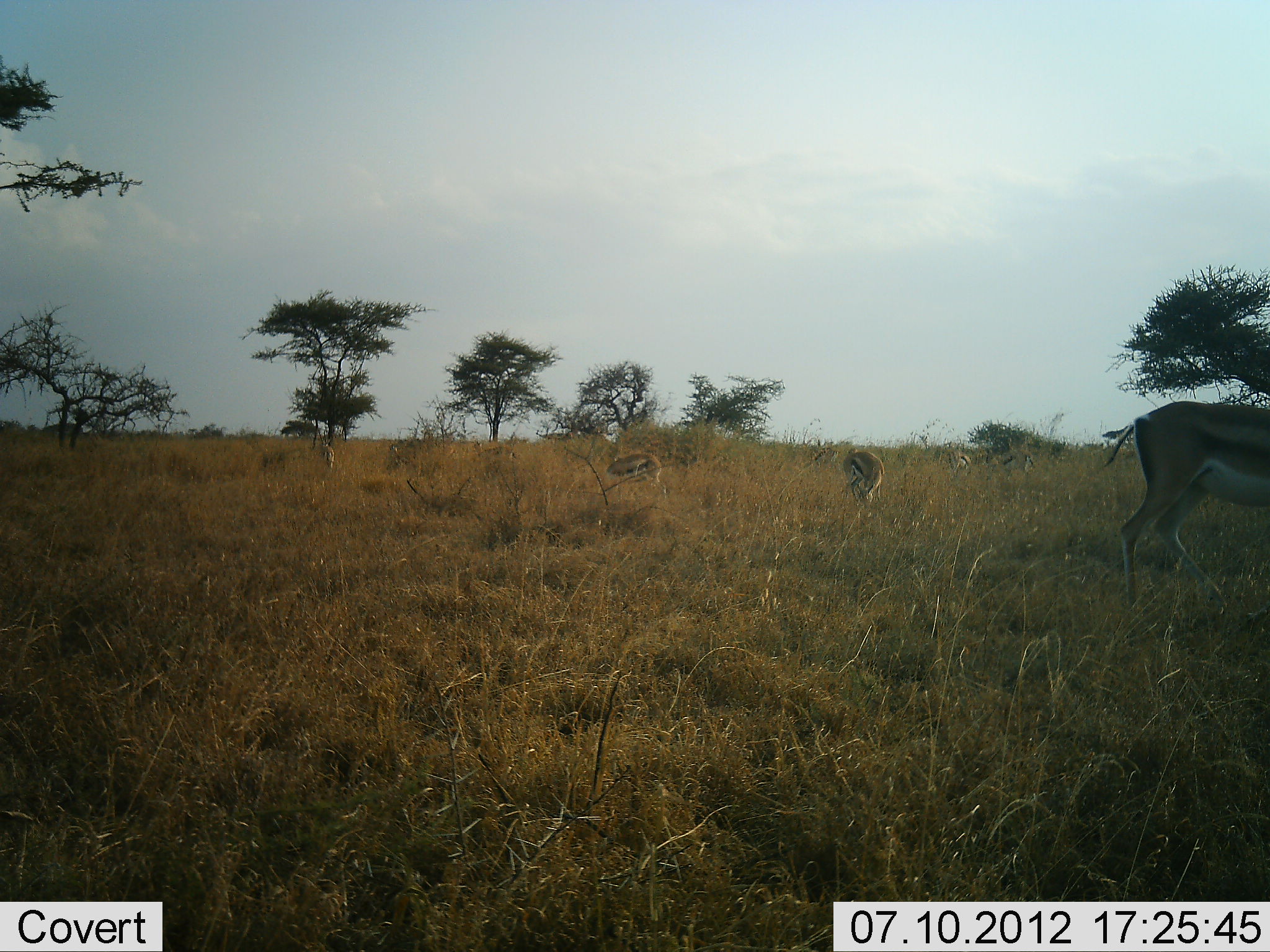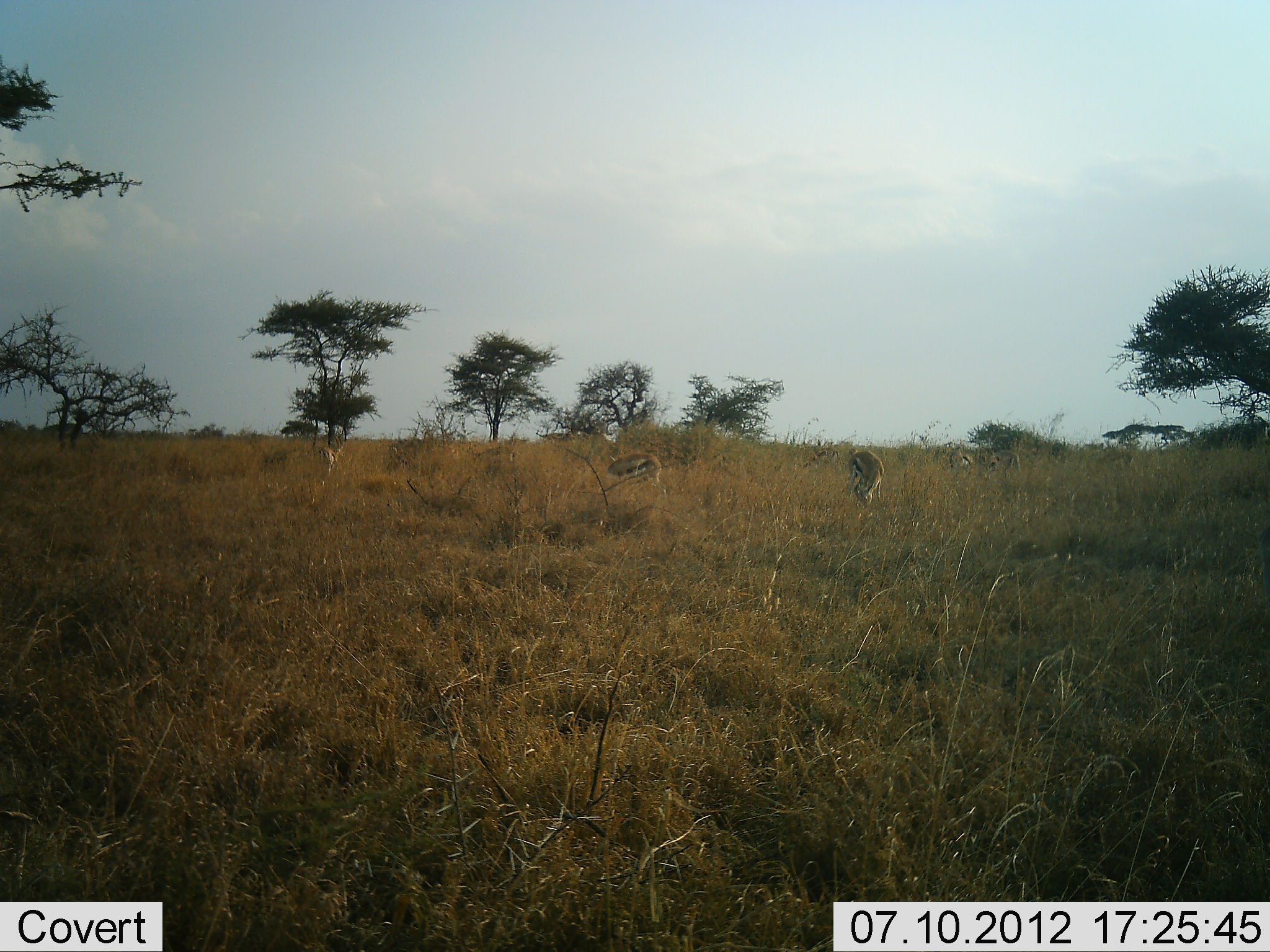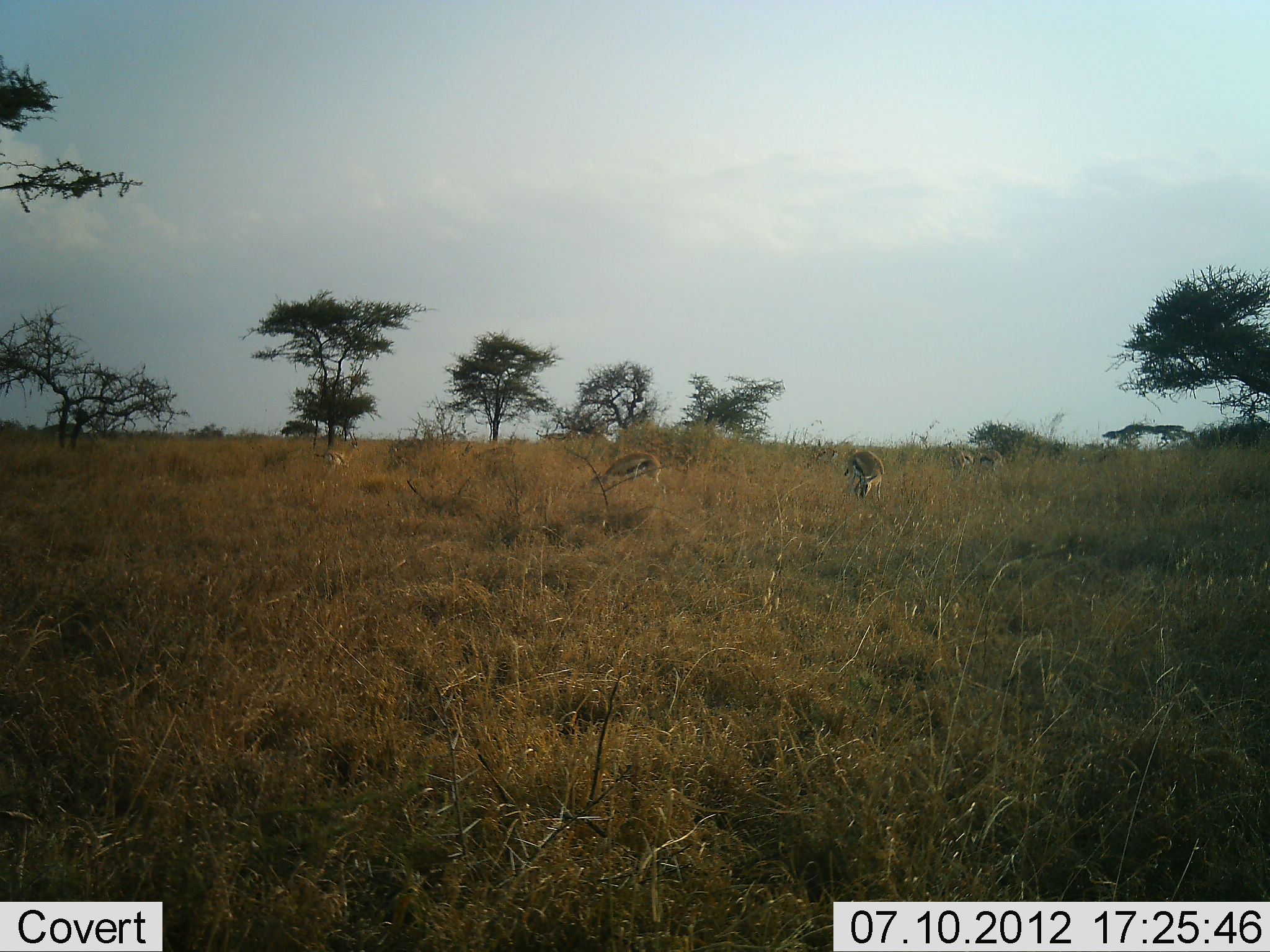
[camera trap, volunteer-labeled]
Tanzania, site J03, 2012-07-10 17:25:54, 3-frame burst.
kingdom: Animalia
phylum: Chordata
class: Mammalia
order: Artiodactyla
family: Bovidae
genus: Eudorcas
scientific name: Eudorcas thomsonii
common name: thomson's gazelle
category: gazellethomsons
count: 5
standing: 30%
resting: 0%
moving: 80%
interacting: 0%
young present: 0%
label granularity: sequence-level